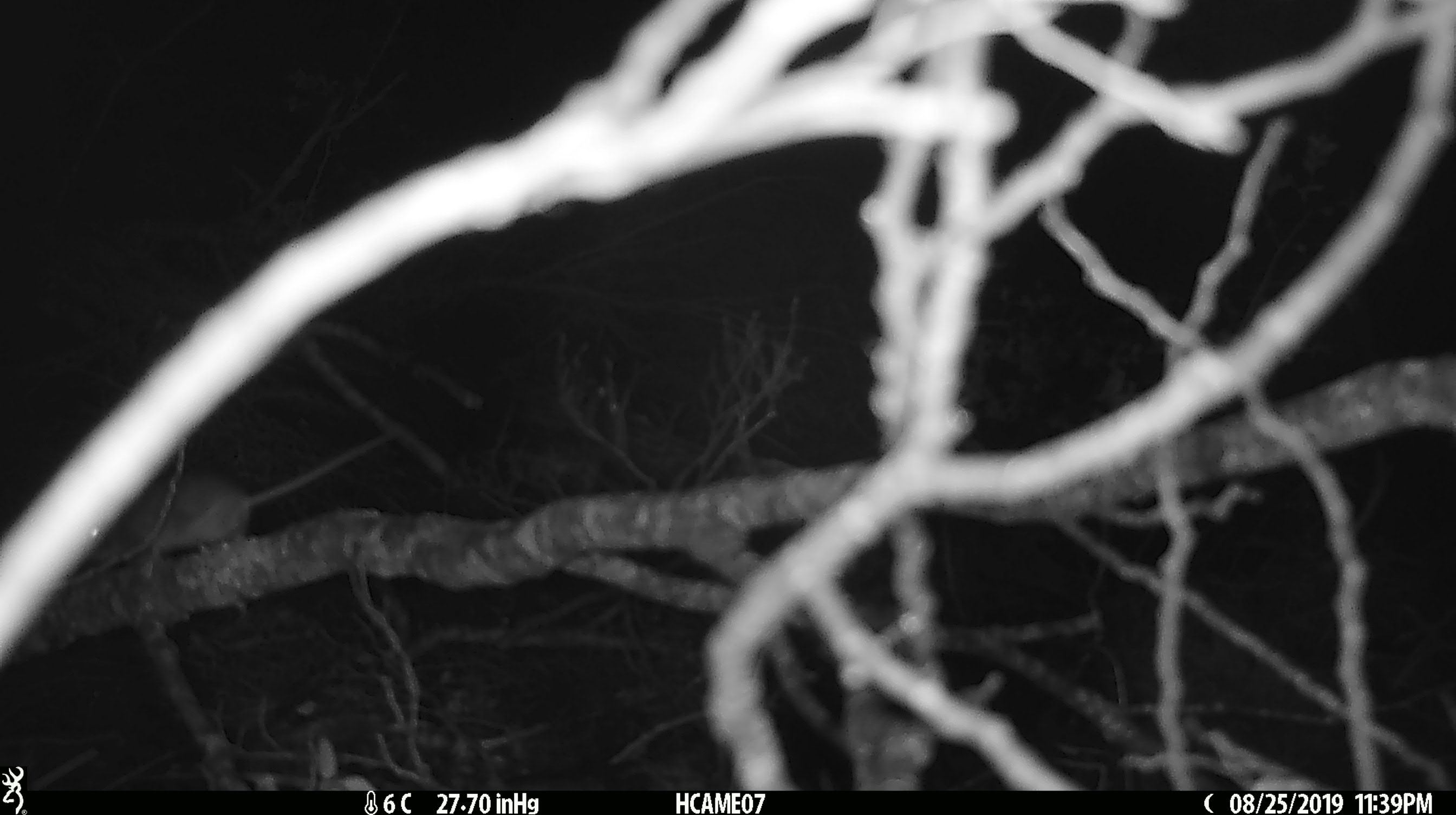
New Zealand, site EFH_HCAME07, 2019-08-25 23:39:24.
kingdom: Animalia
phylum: Chordata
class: Mammalia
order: Rodentia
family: Muridae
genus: Mus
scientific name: Mus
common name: mouse